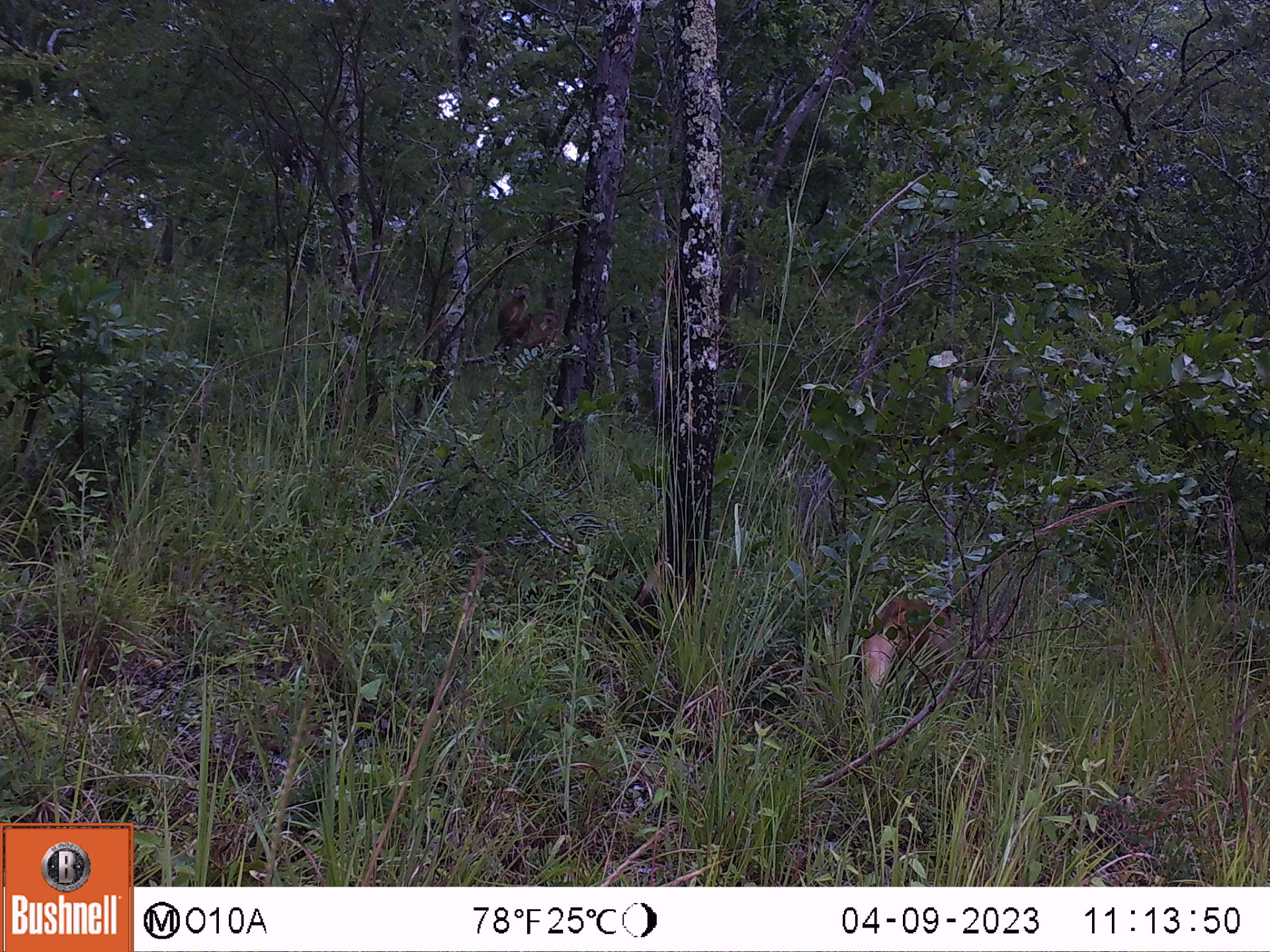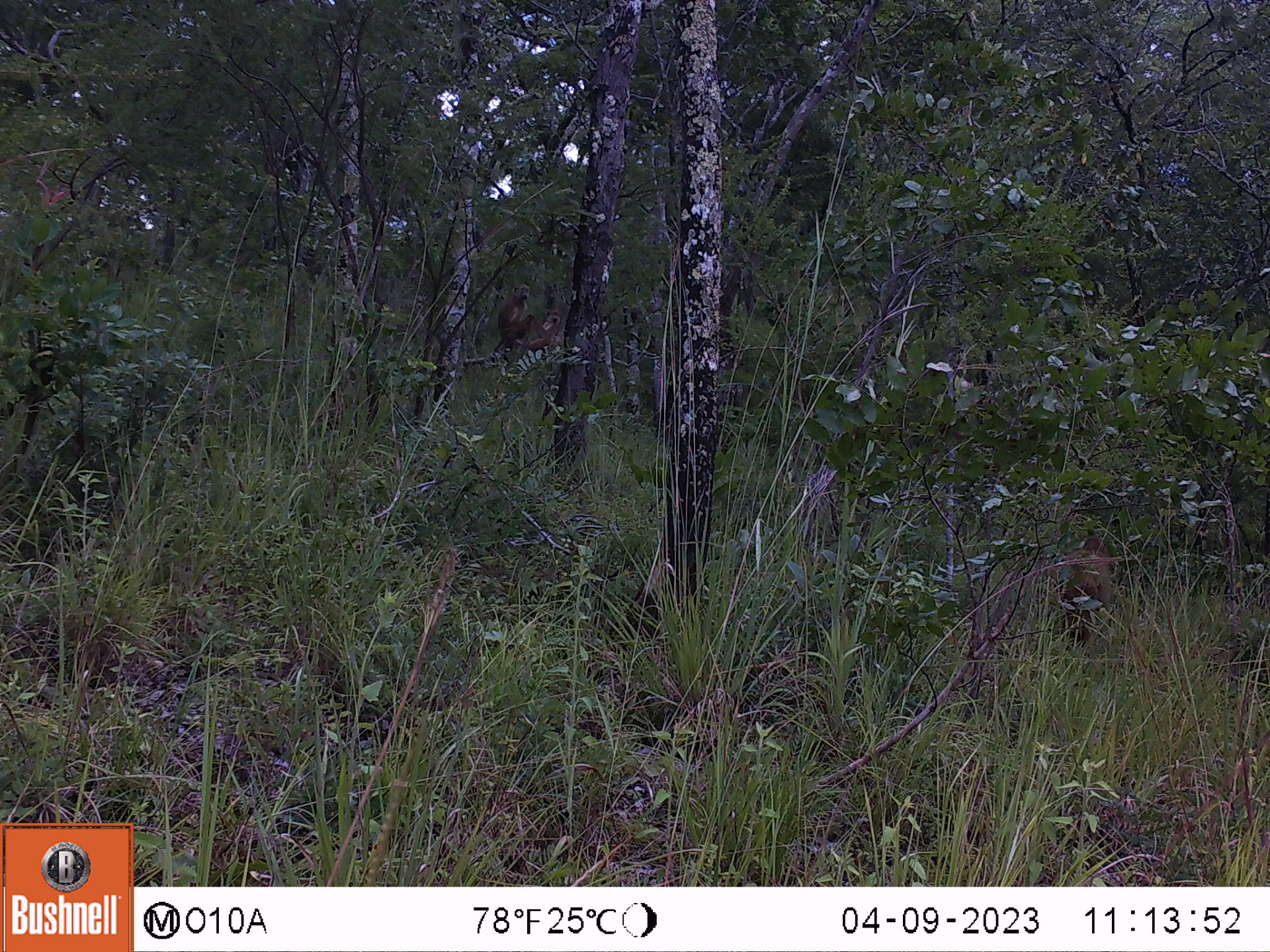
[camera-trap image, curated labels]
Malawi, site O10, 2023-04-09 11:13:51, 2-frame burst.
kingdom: Animalia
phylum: Chordata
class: Mammalia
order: Primates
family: Cercopithecidae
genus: Papio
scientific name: Papio cynocephalus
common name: yellow baboon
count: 1